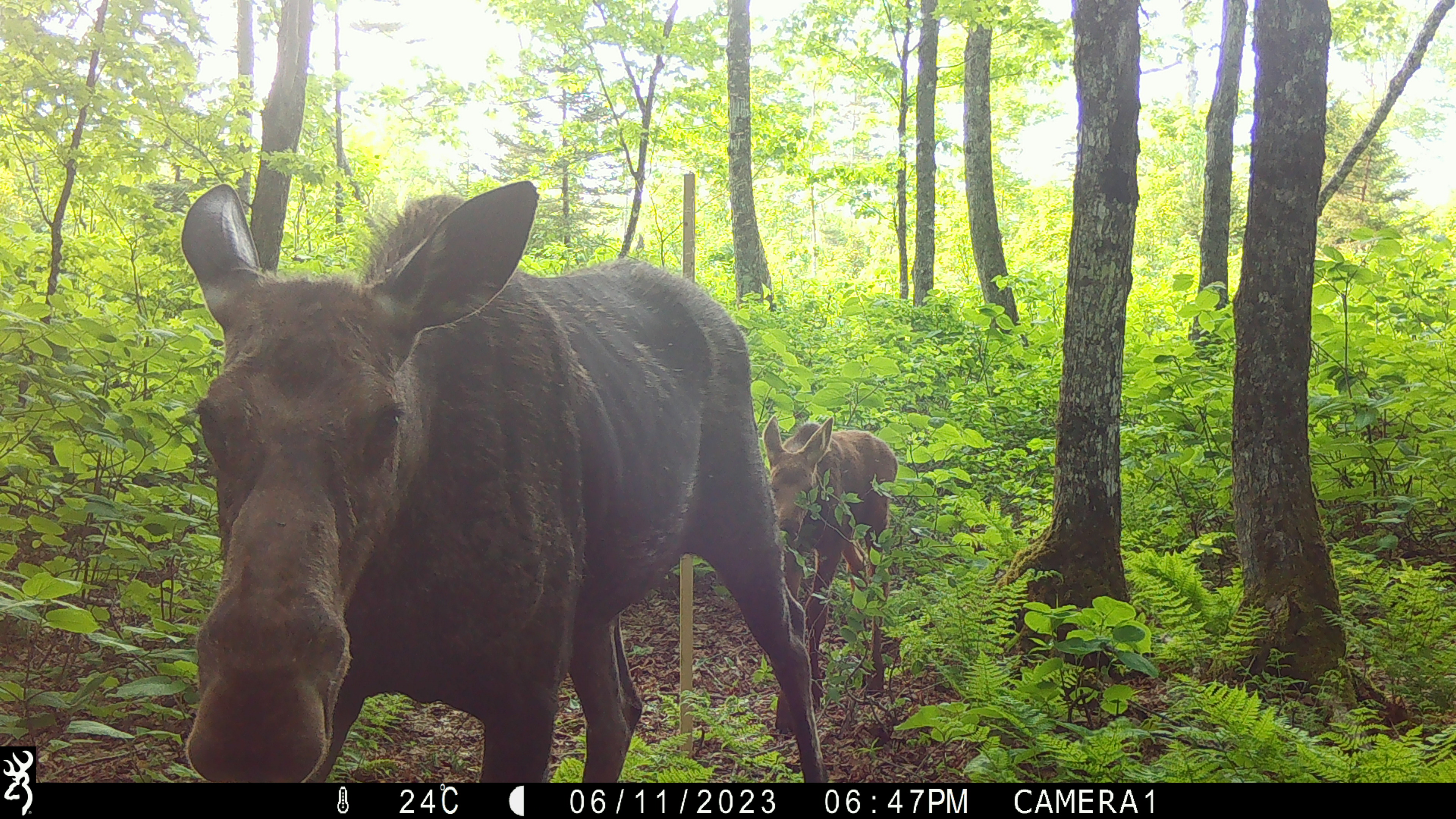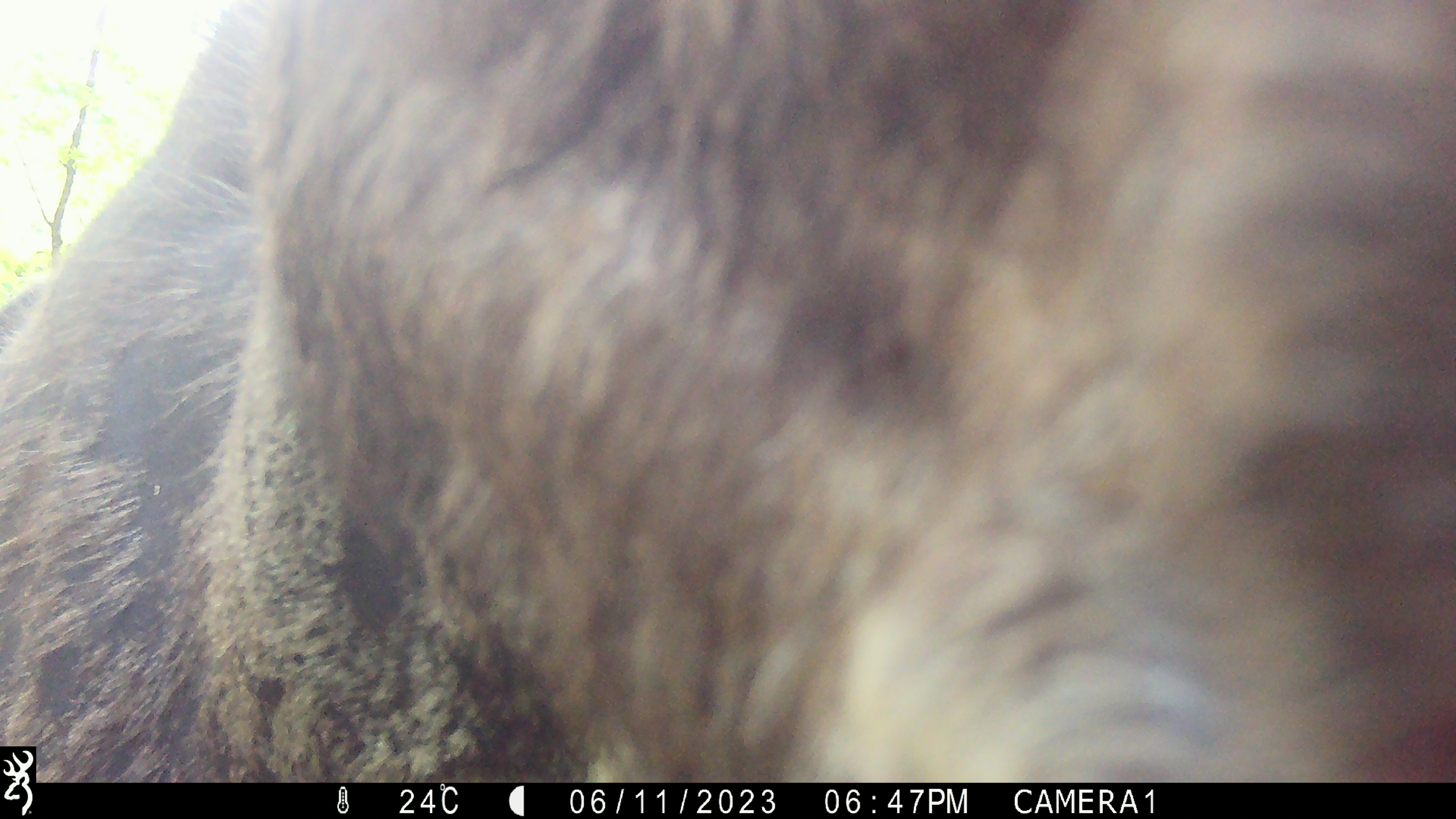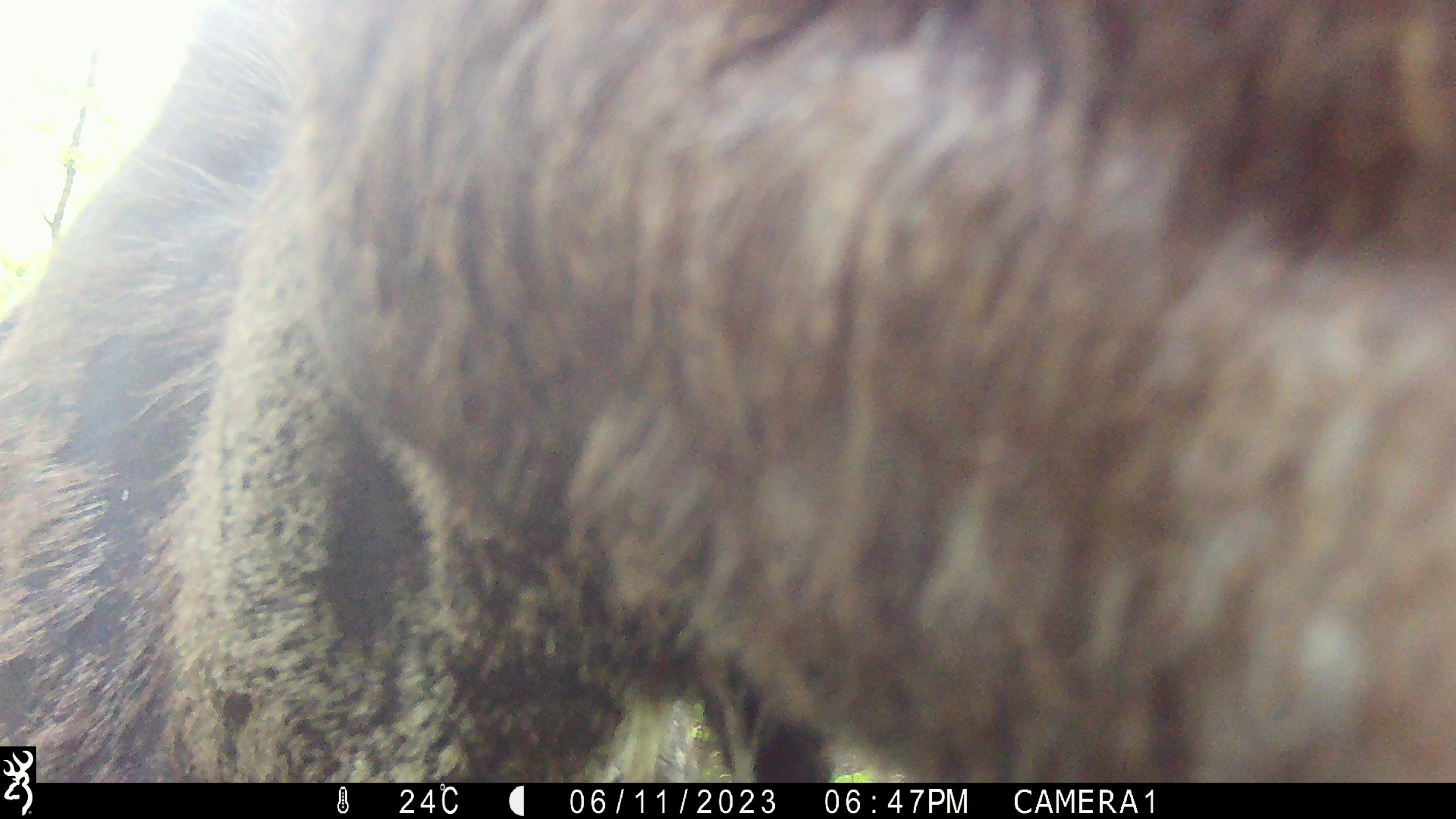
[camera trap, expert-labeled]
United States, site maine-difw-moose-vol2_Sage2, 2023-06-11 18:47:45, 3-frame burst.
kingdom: Animalia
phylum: Chordata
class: Mammalia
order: Artiodactyla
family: Cervidae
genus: Alces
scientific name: Alces alces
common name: moose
Moose (Alces alces).